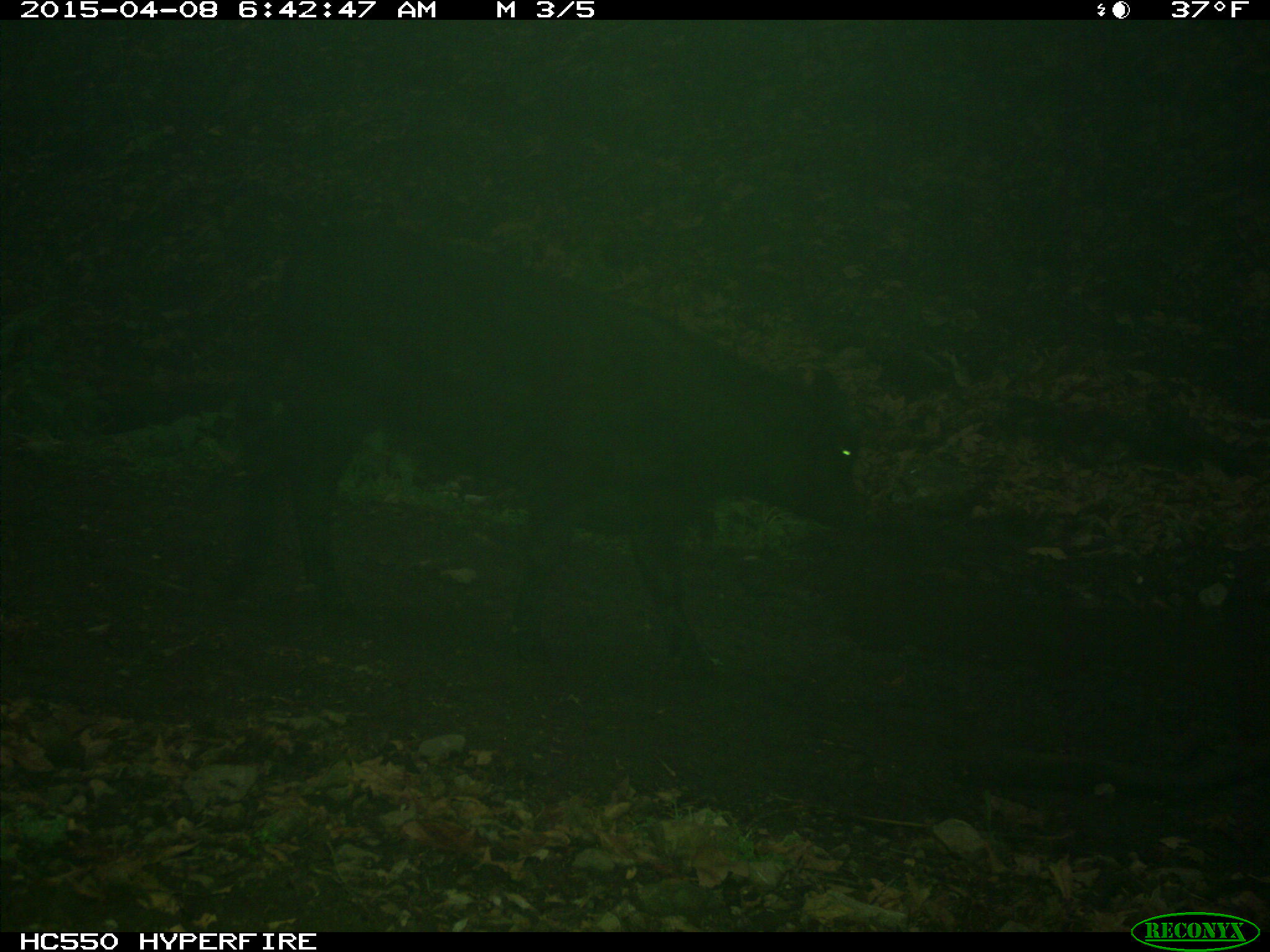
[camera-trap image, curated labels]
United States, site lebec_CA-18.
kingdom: Animalia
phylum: Chordata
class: Mammalia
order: Artiodactyla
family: Bovidae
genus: Bos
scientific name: Bos taurus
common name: domestic cow